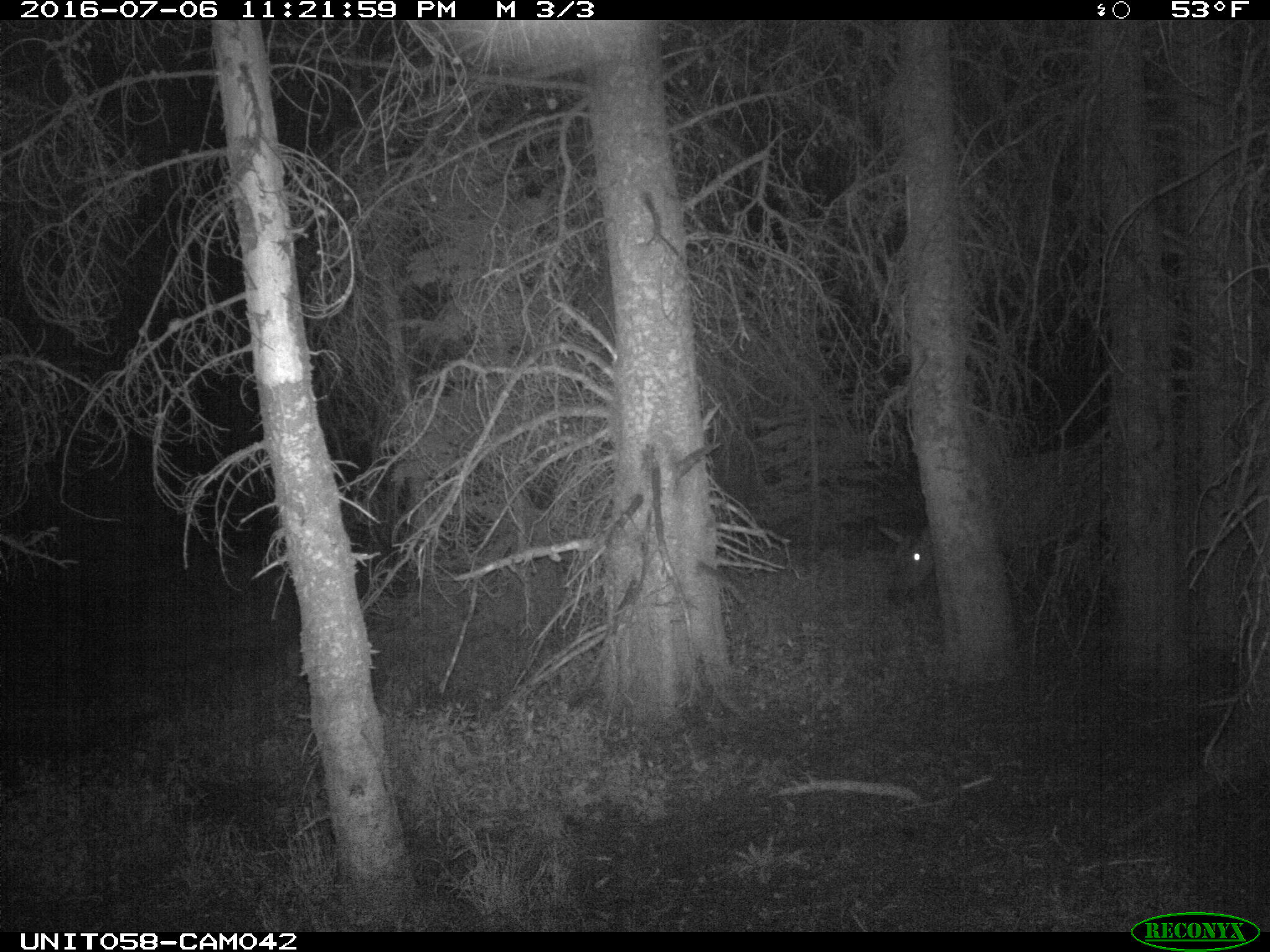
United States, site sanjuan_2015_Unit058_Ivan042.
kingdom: Animalia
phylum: Chordata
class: Mammalia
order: Artiodactyla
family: Cervidae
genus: Cervus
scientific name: Cervus elaphus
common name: red deer